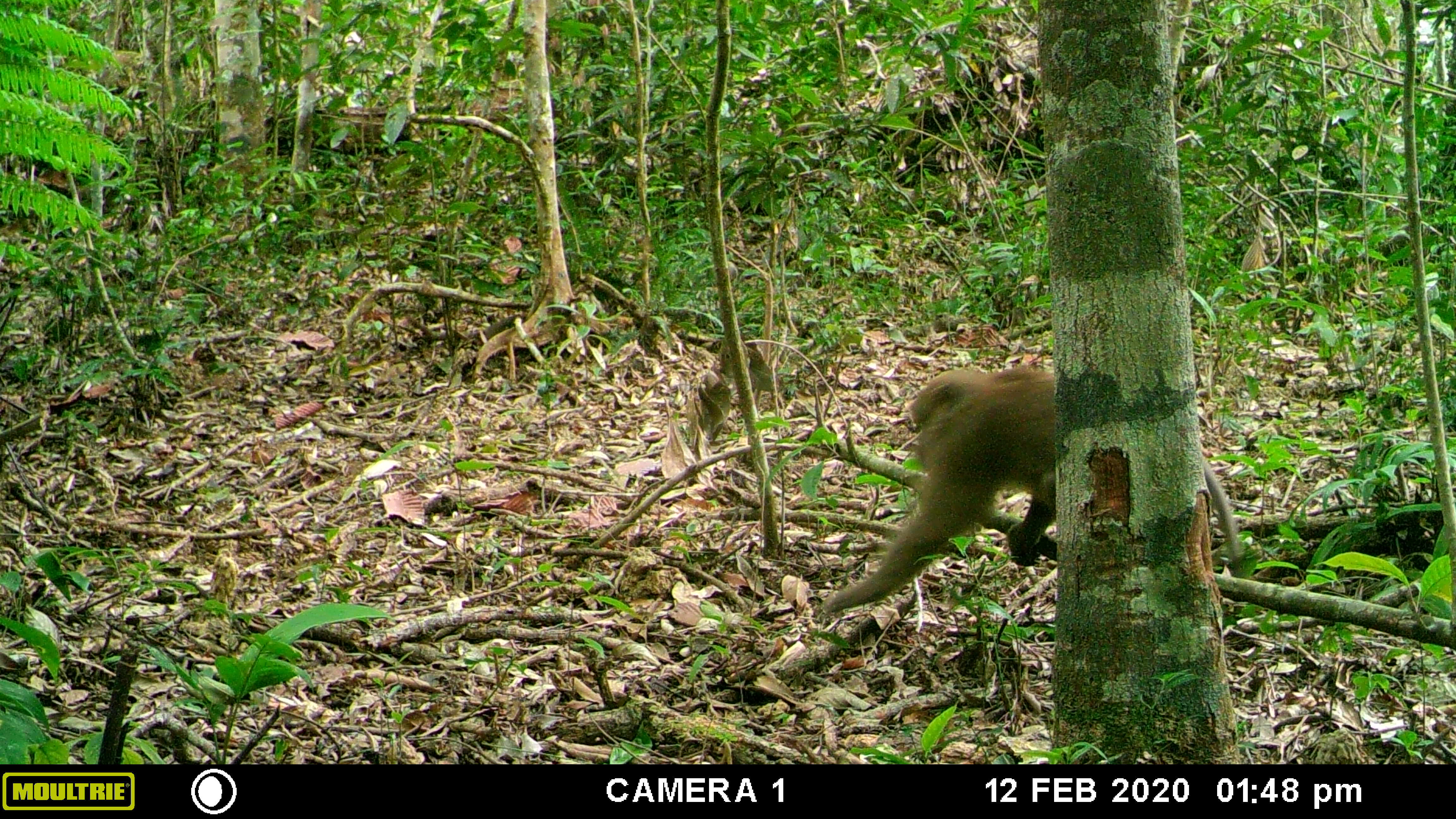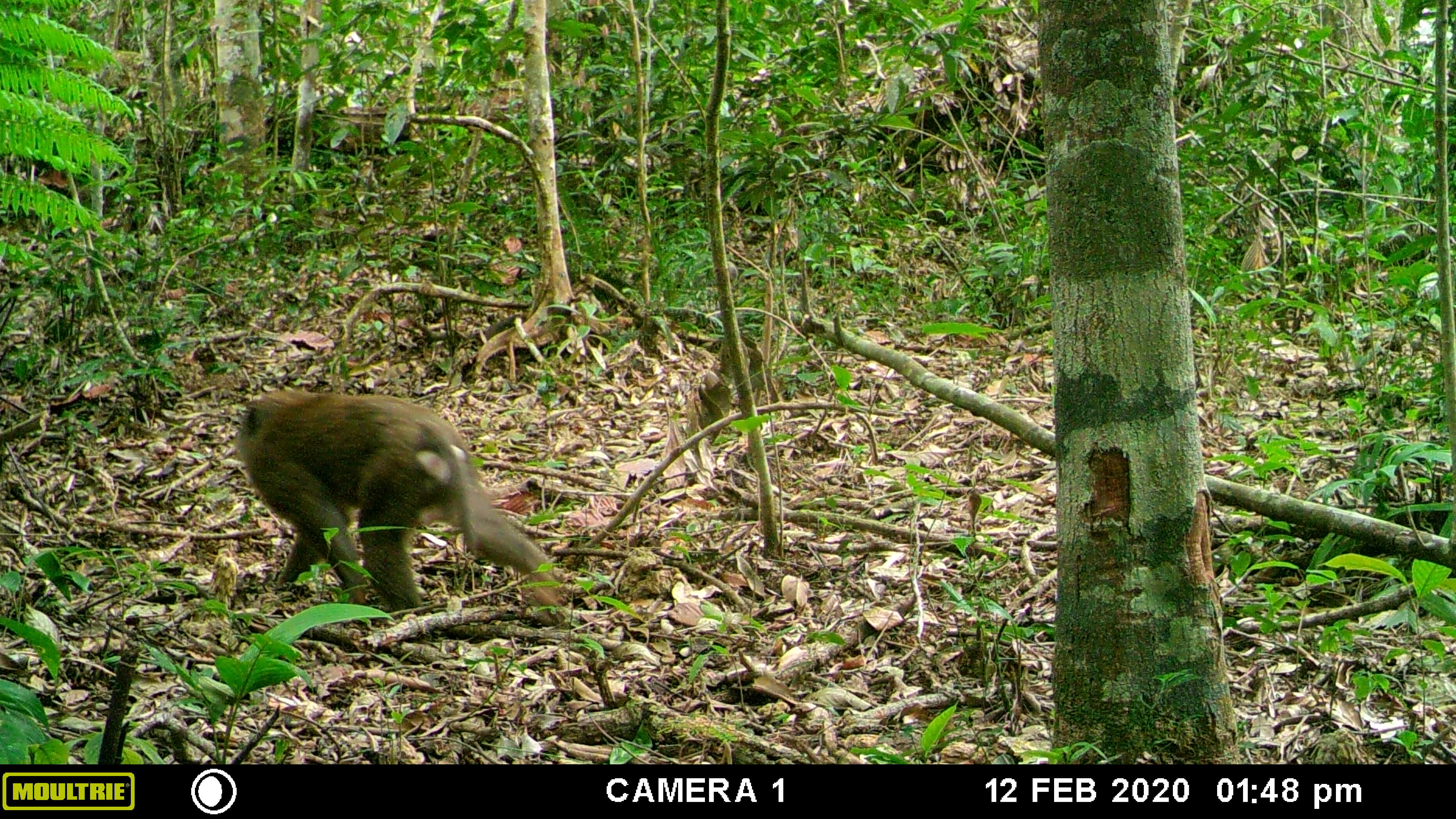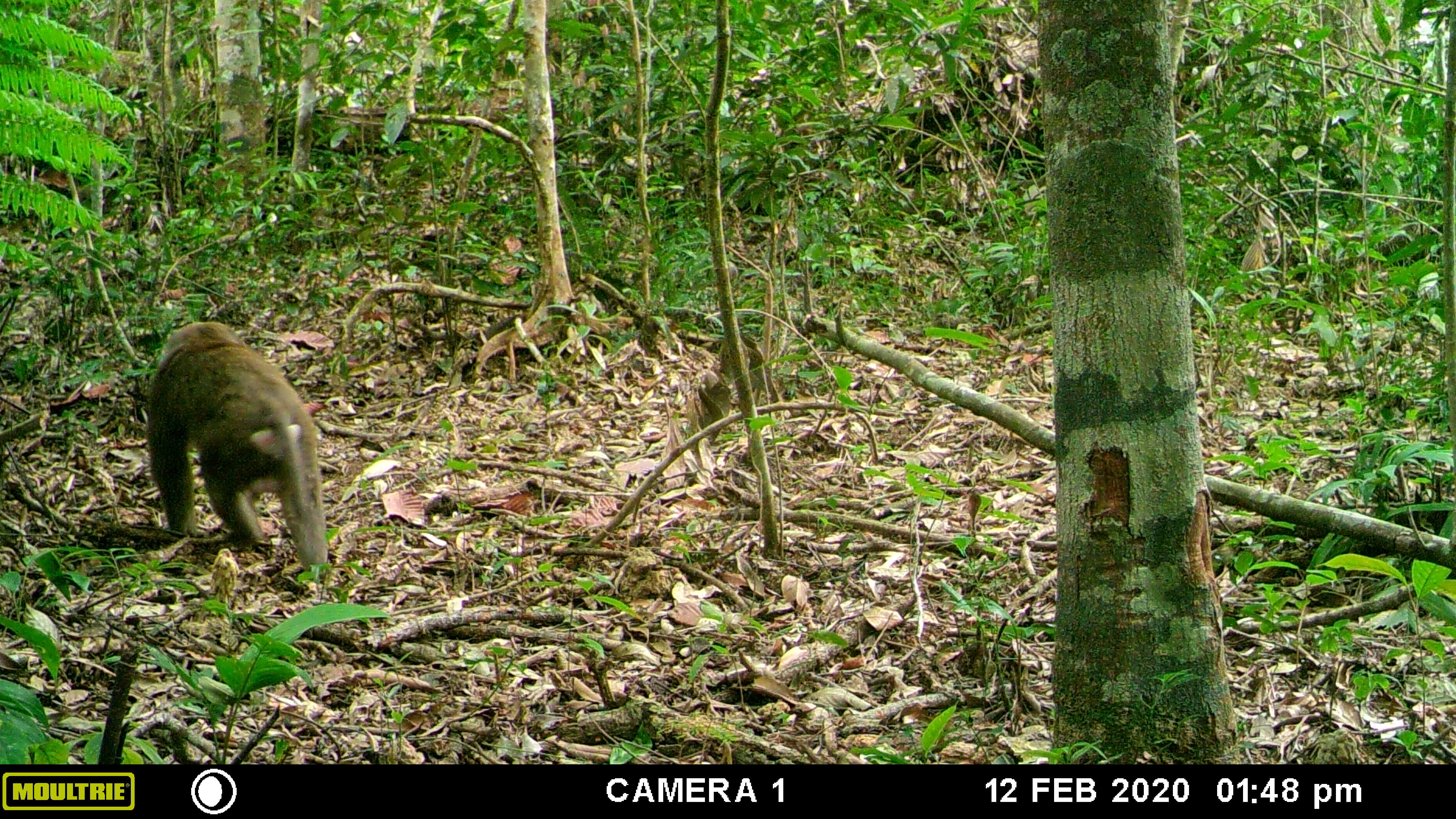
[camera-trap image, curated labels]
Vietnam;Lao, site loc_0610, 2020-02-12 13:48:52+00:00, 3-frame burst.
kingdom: Animalia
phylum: Chordata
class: Mammalia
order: Primates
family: Cercopithecidae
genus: Macaca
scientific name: Macaca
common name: macaques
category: assam or rhesus macaque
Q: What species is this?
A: Assam or rhesus macaque (macaques) (Macaca).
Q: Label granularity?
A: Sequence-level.